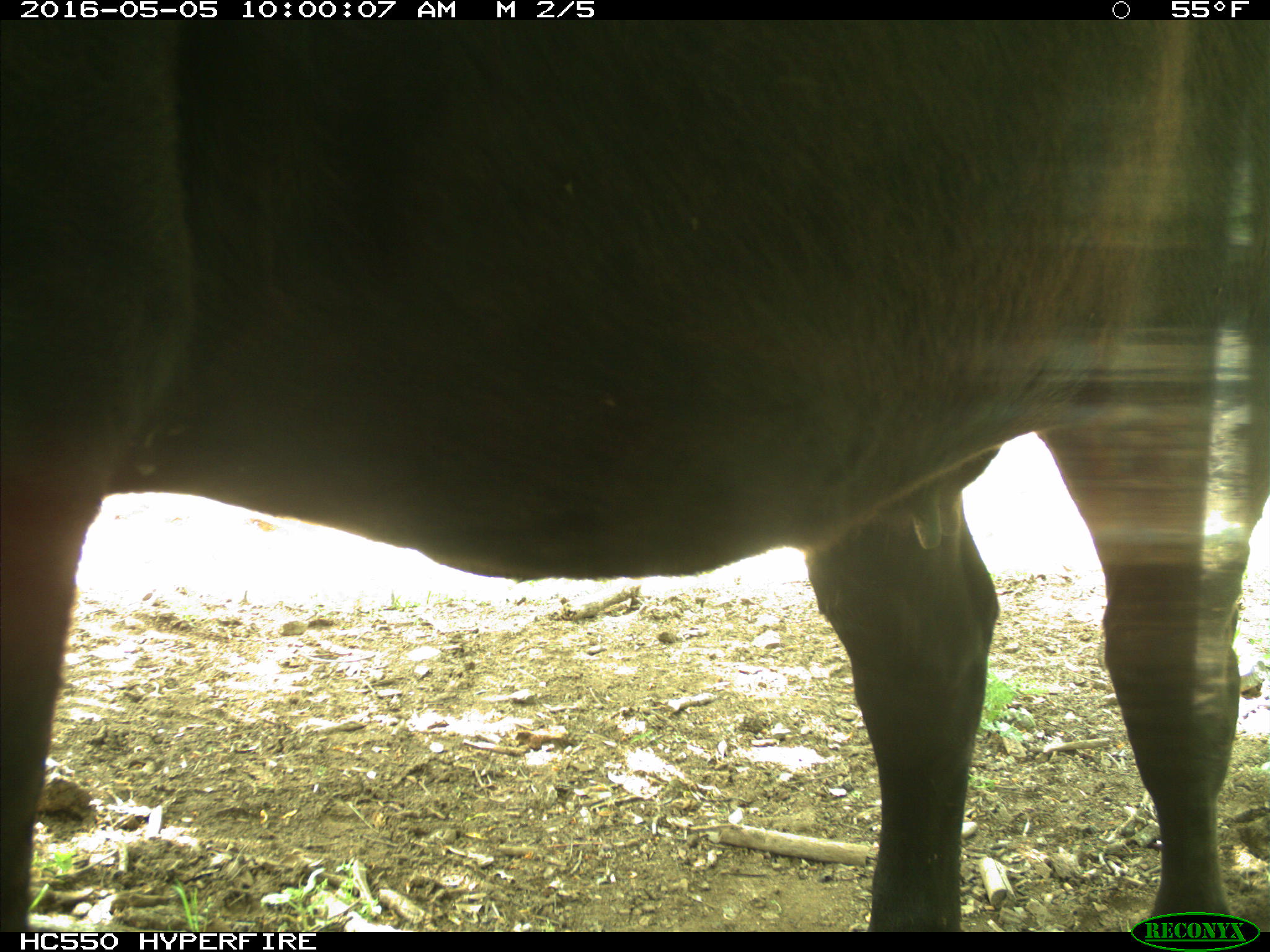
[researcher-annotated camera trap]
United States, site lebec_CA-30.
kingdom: Animalia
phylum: Chordata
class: Mammalia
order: Artiodactyla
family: Bovidae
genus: Bos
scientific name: Bos taurus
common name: domestic cow